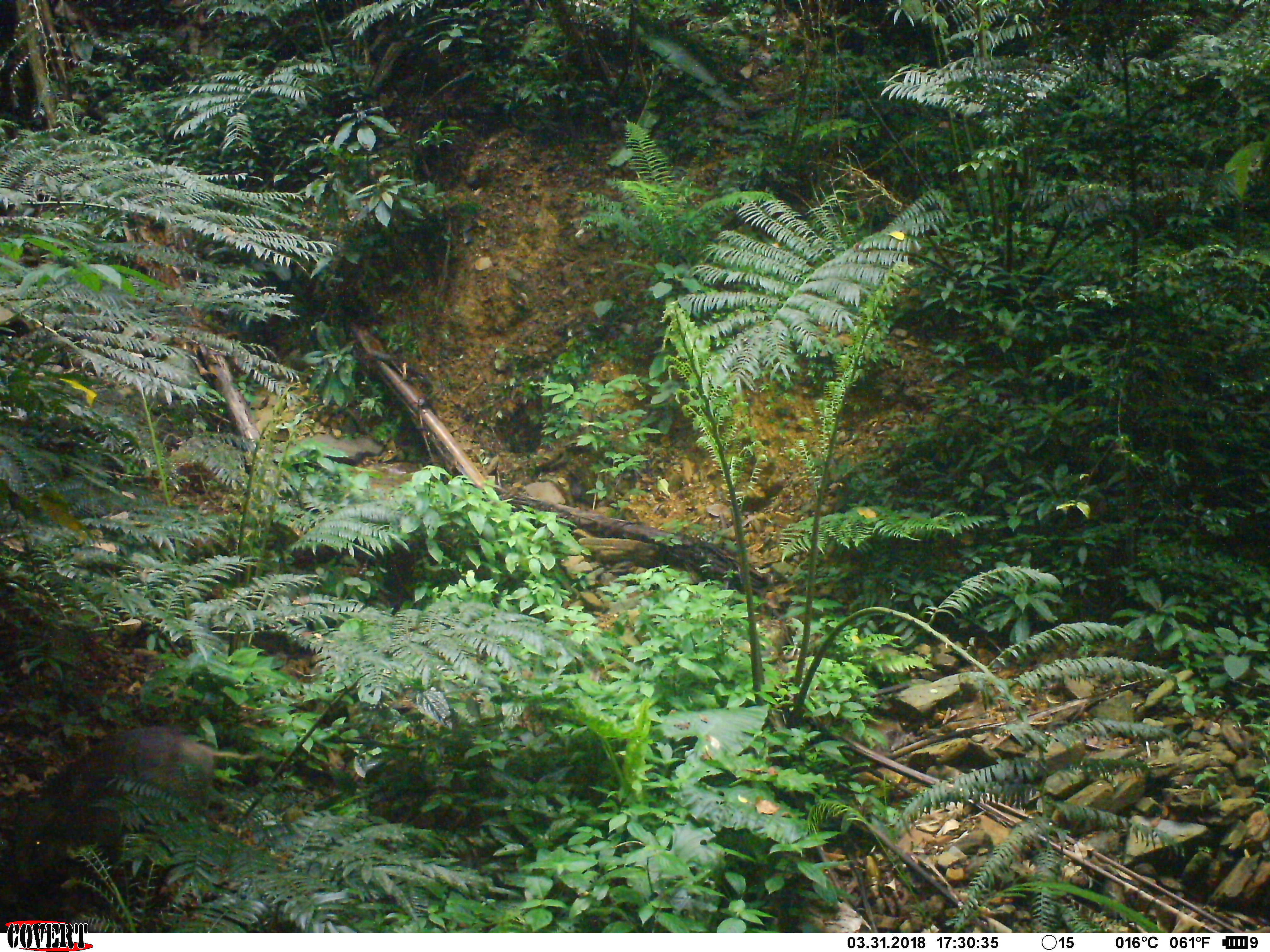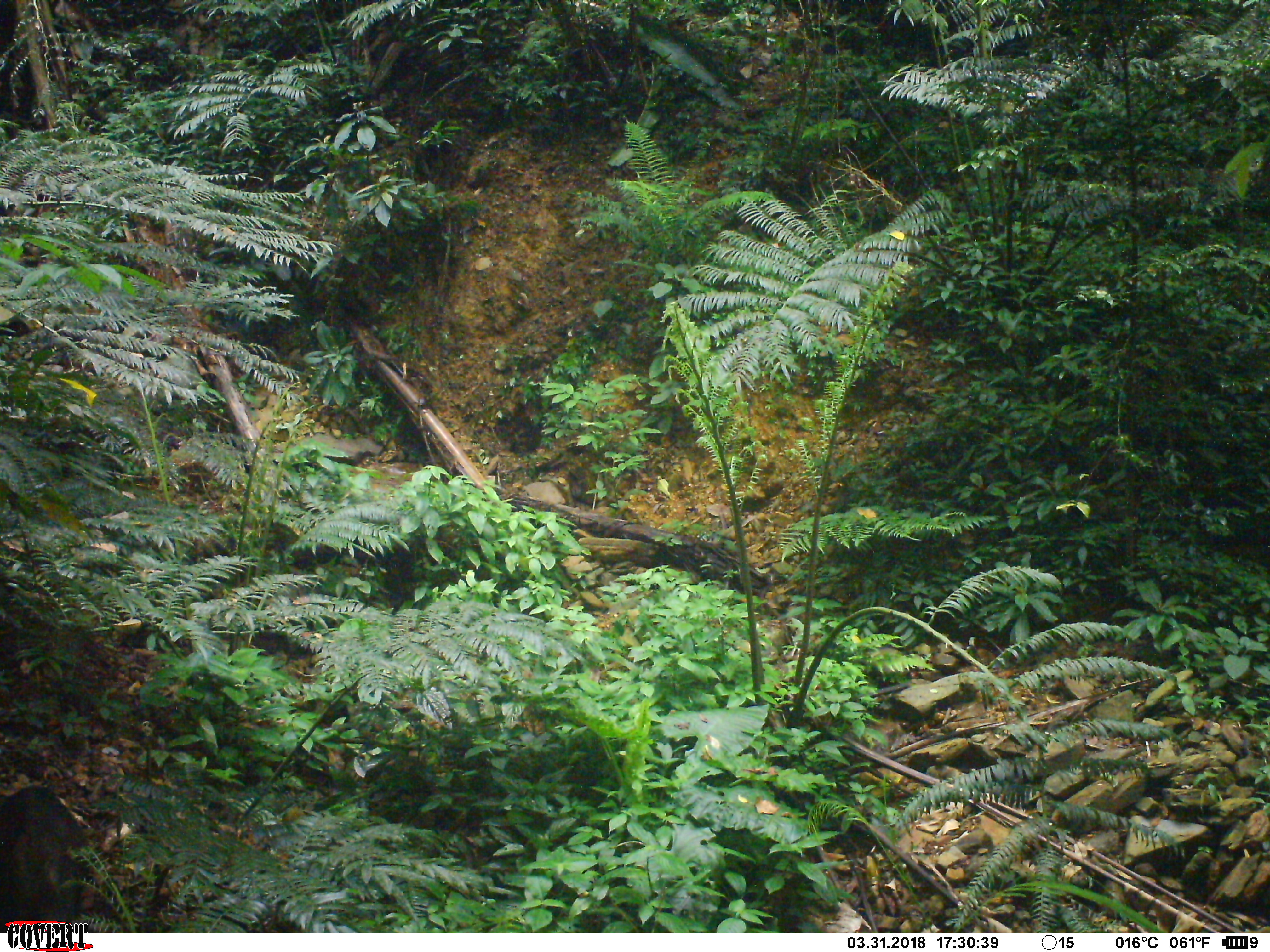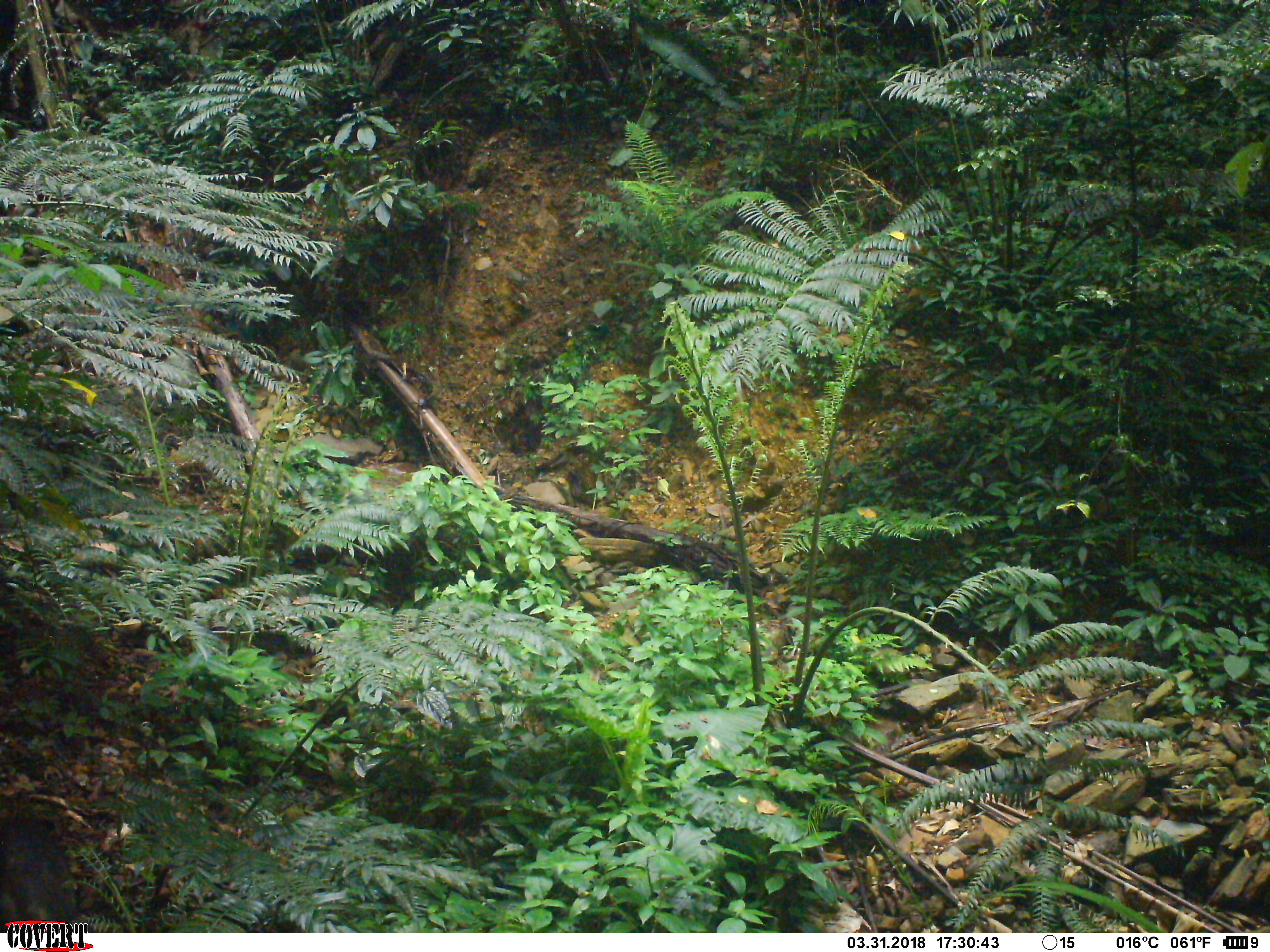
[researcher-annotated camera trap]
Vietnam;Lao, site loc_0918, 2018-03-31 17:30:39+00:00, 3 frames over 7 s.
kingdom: Animalia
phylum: Chordata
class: Mammalia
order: Artiodactyla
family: Suidae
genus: Sus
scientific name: Sus scrofa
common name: eurasian wild pig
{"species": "eurasian wild pig (Sus scrofa)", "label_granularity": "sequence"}